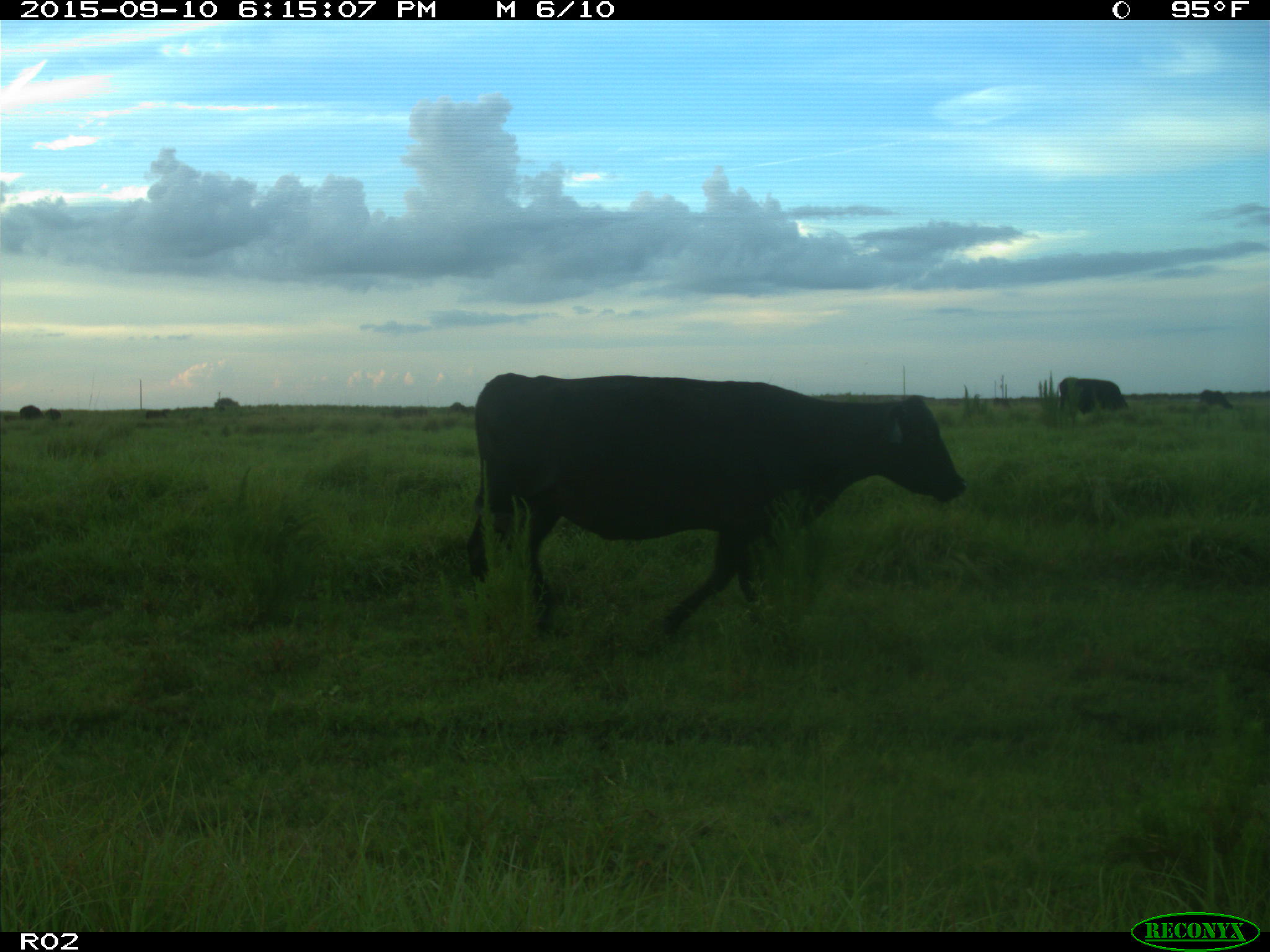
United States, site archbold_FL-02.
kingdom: Animalia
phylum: Chordata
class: Mammalia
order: Artiodactyla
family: Bovidae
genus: Bos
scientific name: Bos taurus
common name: domestic cow